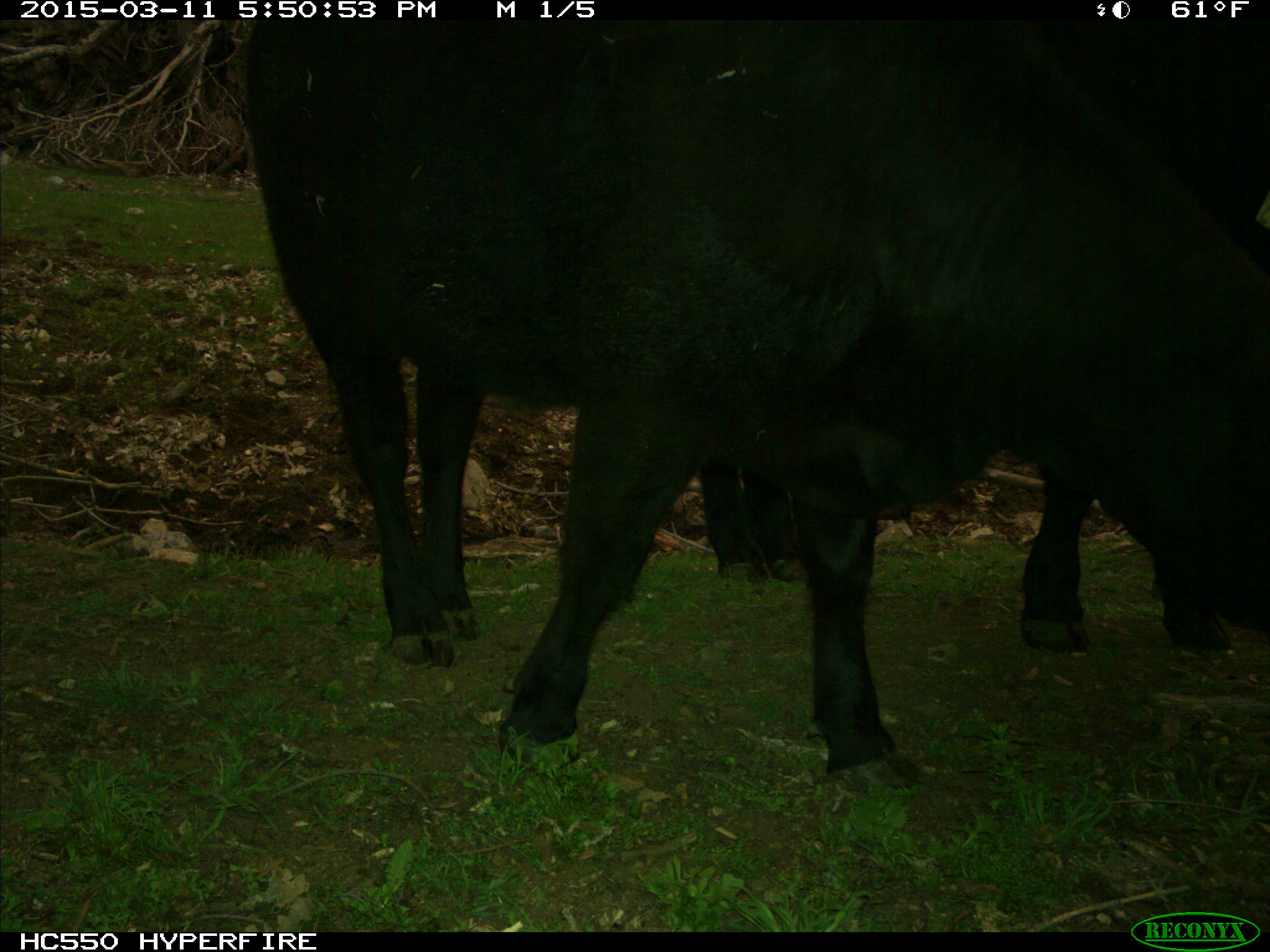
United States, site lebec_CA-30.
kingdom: Animalia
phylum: Chordata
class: Mammalia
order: Artiodactyla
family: Bovidae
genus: Bos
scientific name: Bos taurus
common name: domestic cow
Bos taurus (domestic cow).